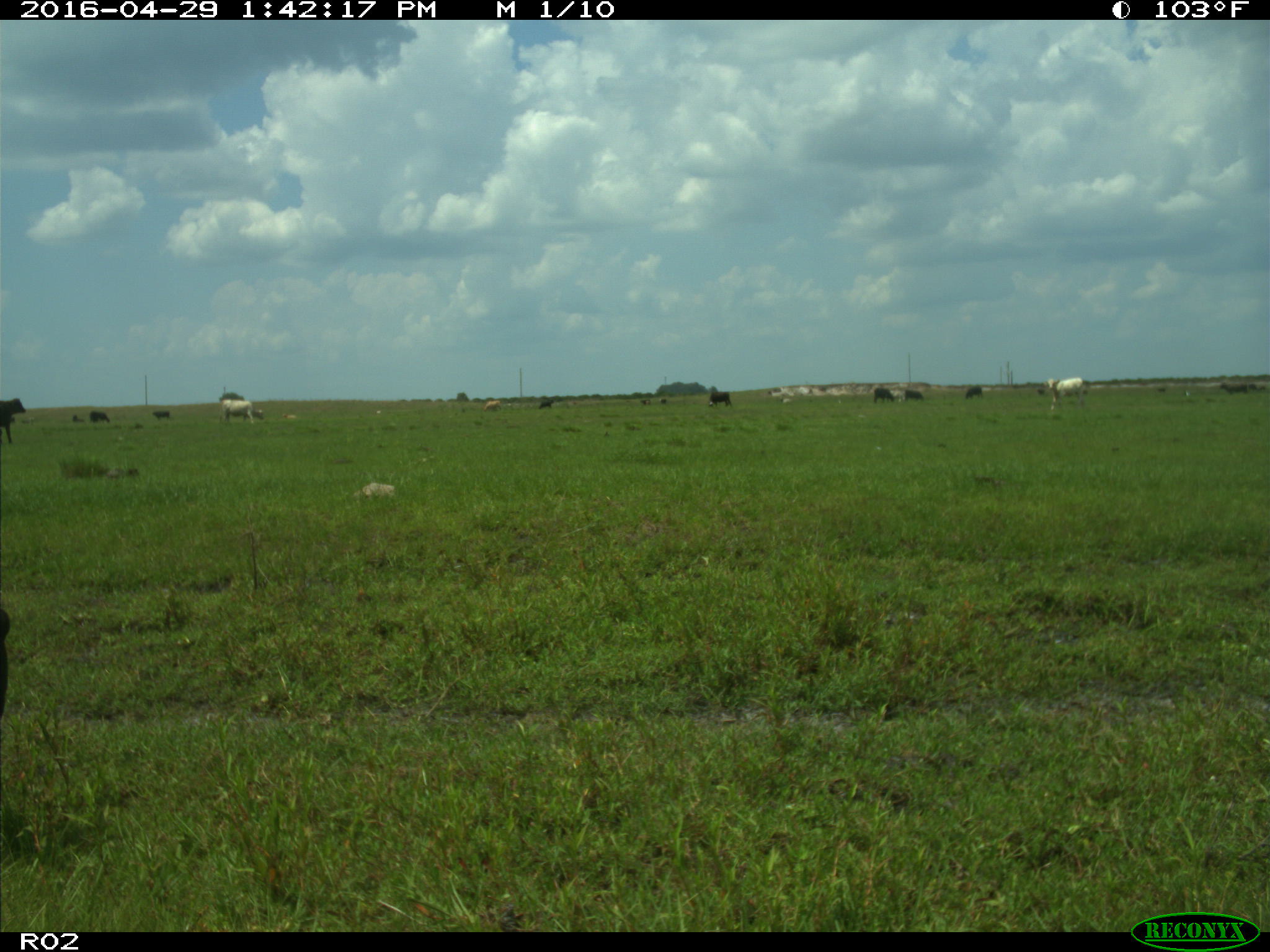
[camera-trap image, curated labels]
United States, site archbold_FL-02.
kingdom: Animalia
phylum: Chordata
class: Mammalia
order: Artiodactyla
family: Bovidae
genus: Bos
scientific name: Bos taurus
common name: domestic cow